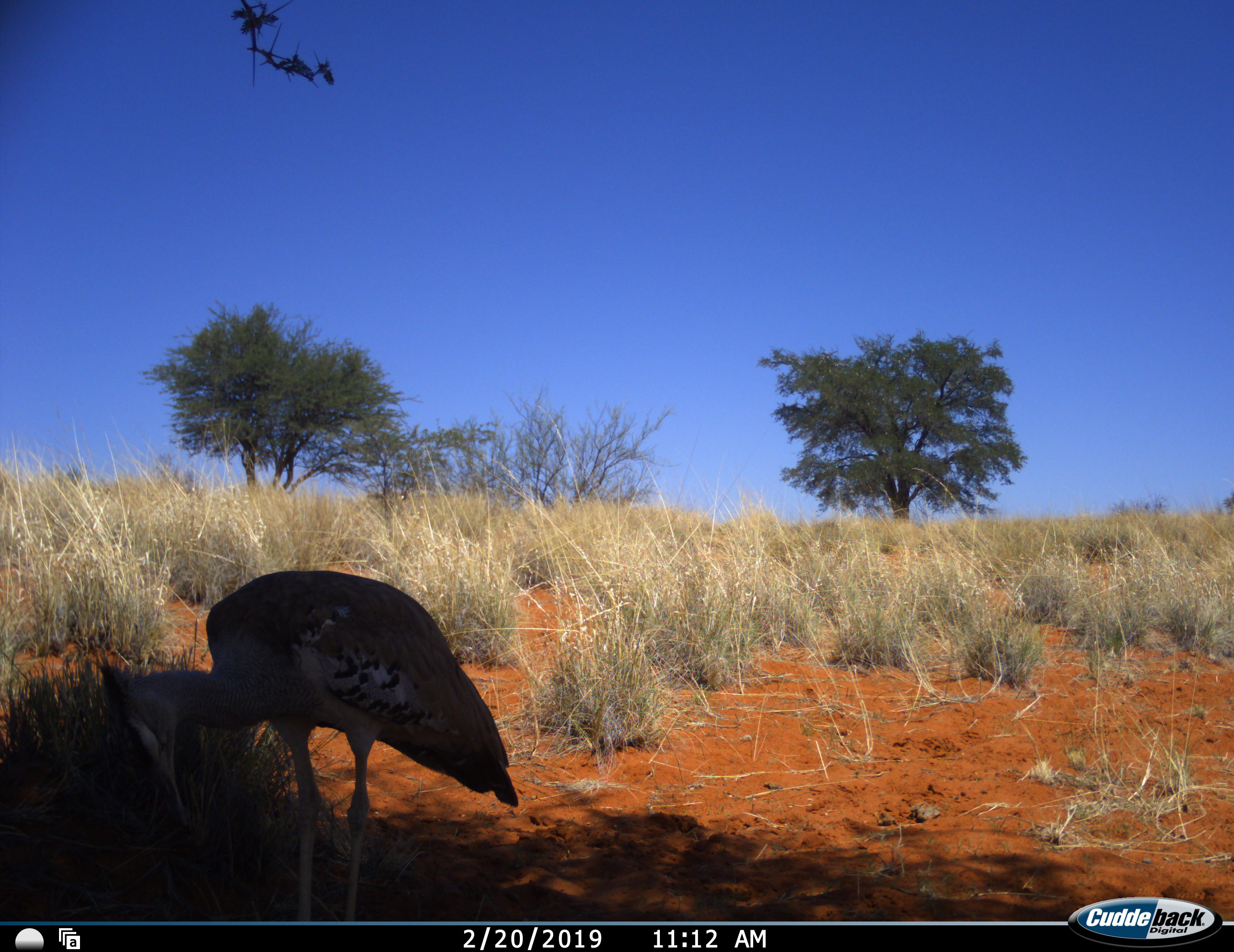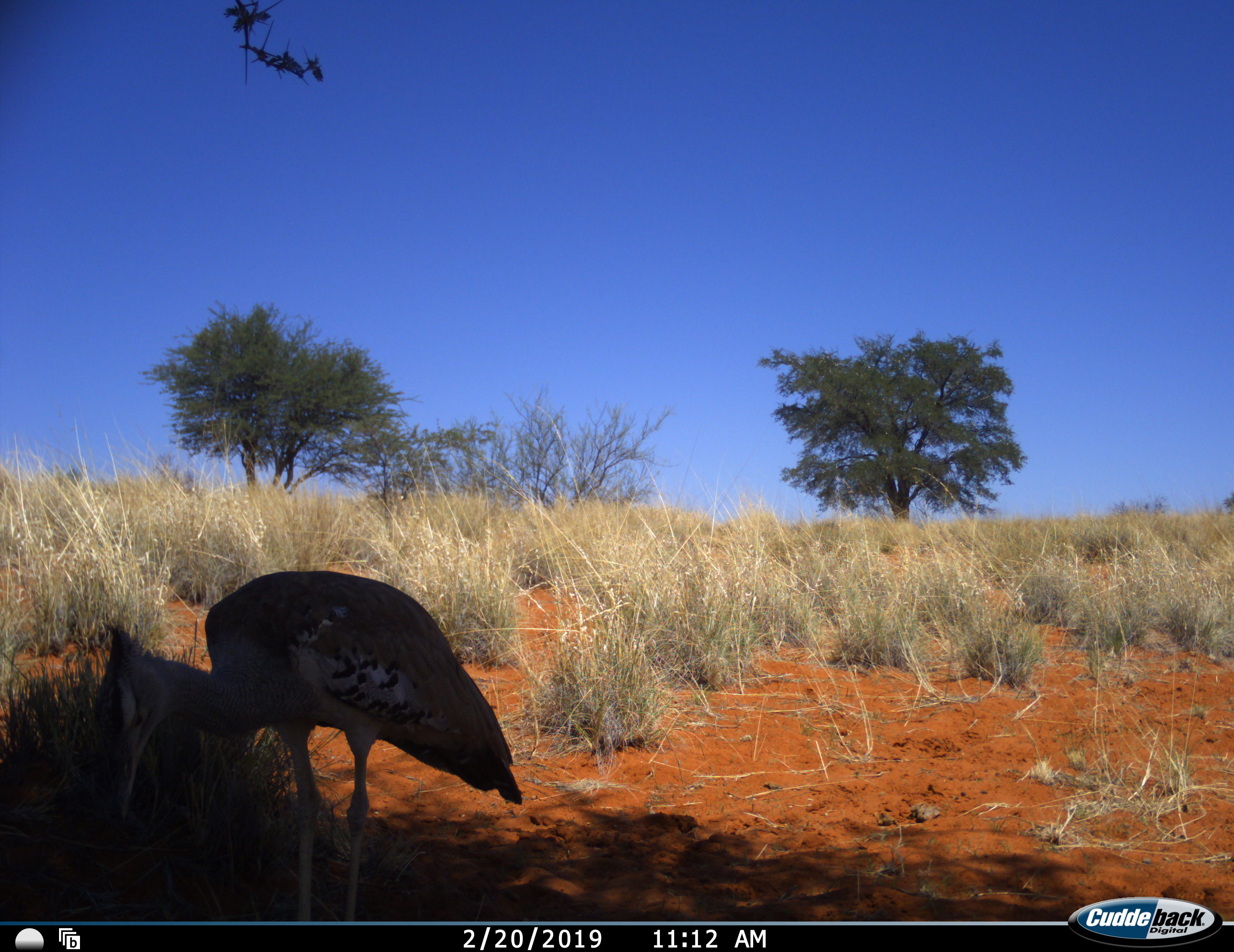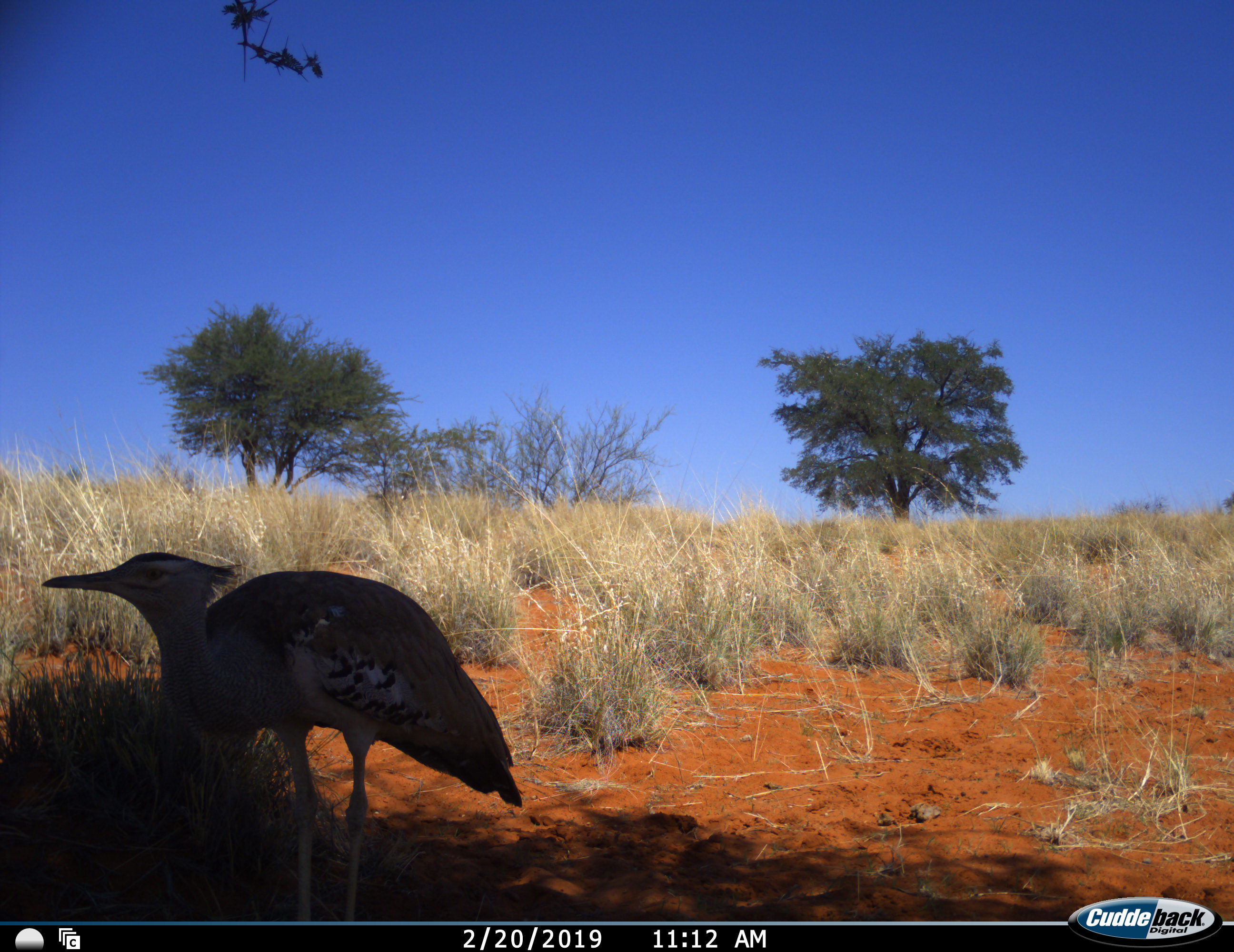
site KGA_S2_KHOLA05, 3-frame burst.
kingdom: Animalia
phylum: Chordata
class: Aves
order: Otidiformes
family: Otididae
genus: Ardeotis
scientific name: Ardeotis kori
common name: kori bustard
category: bustardkori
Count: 1.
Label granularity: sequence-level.